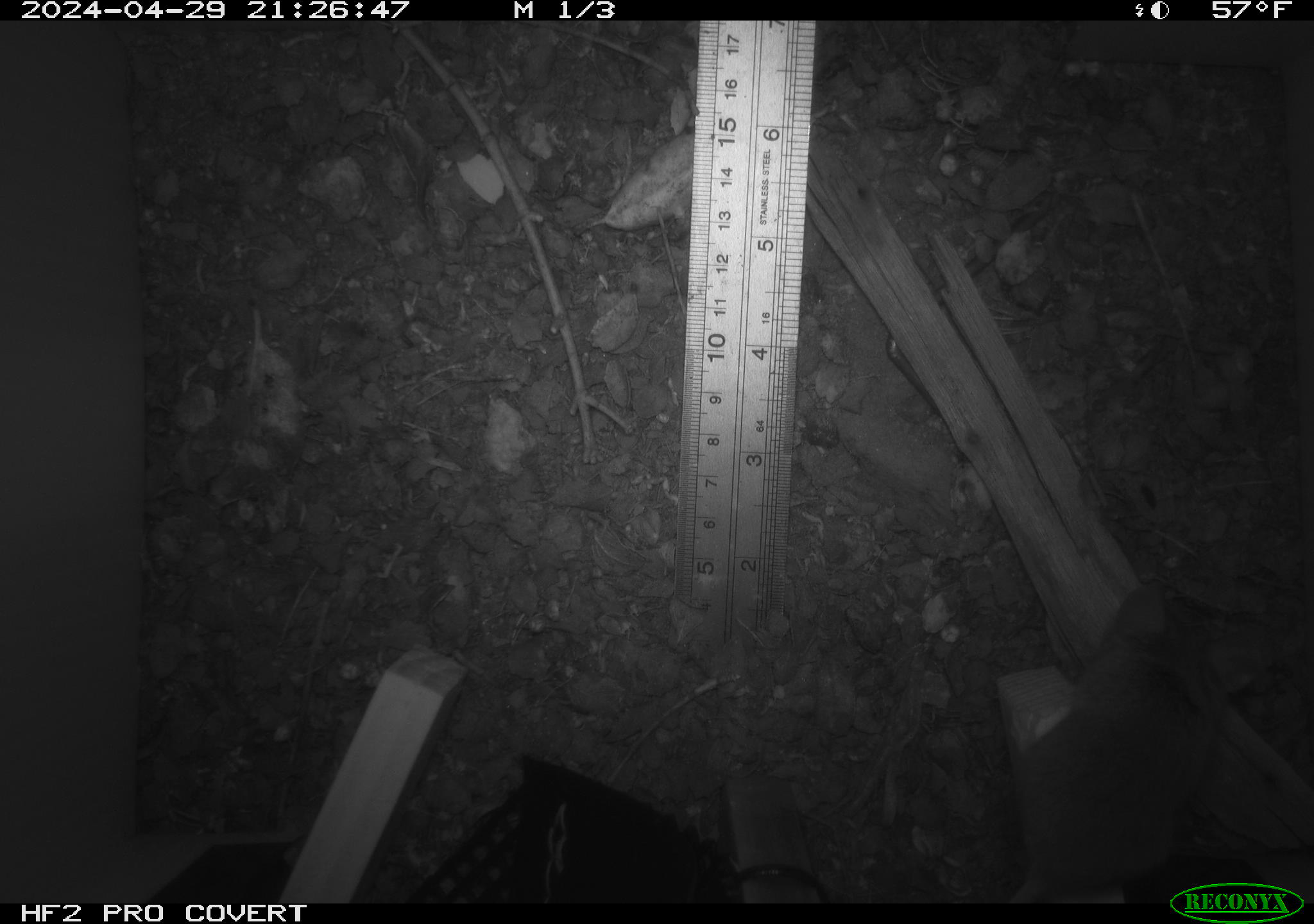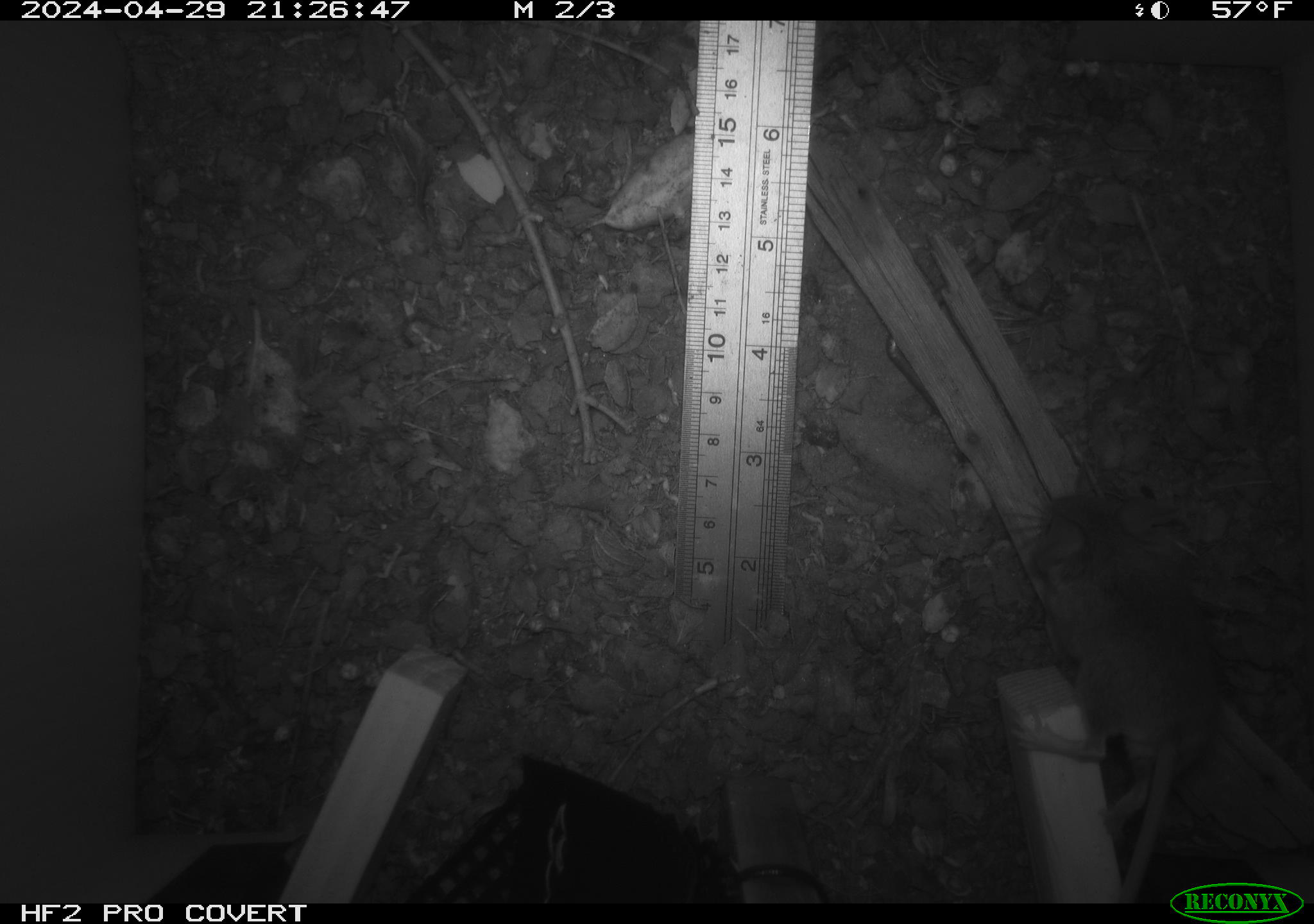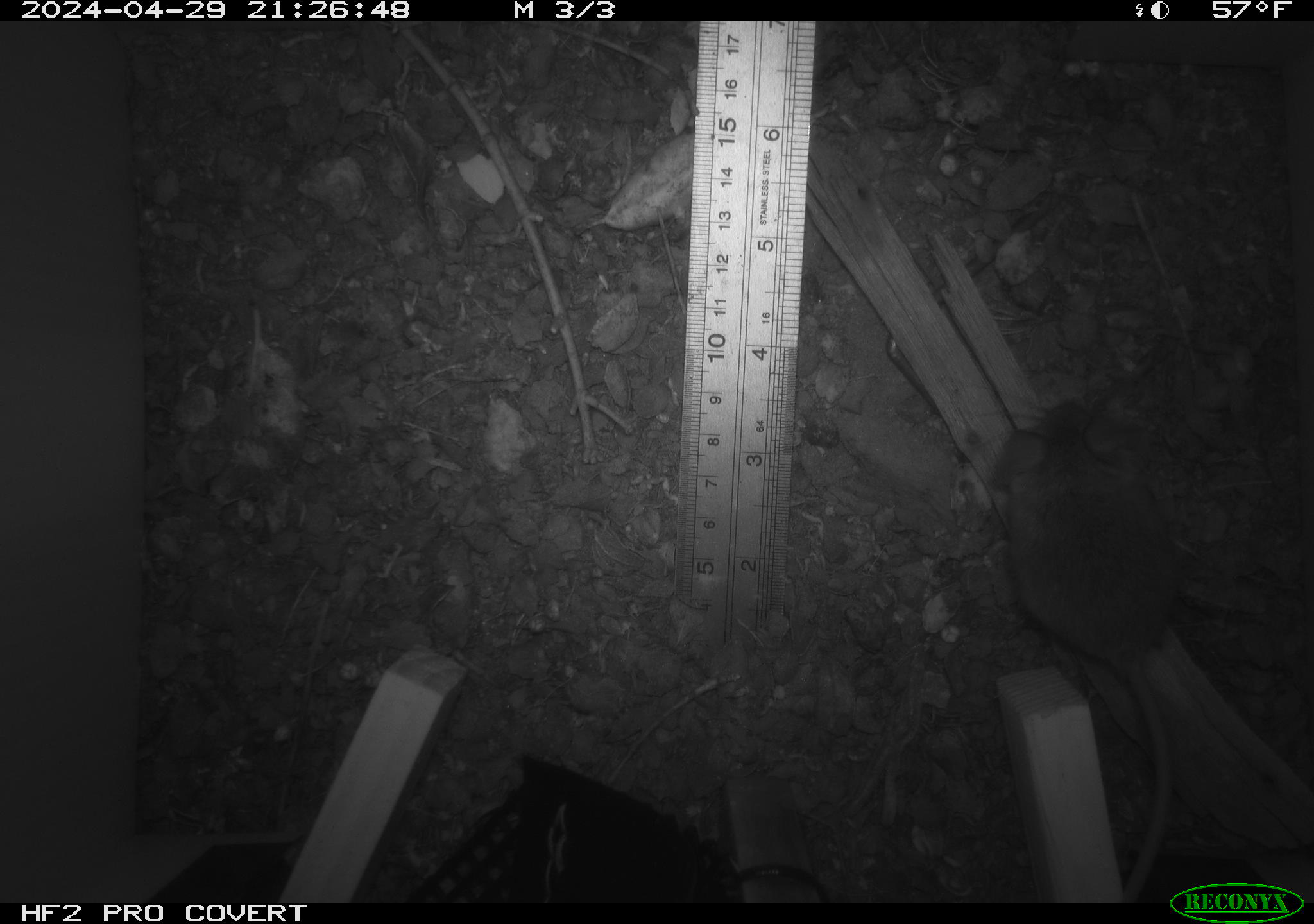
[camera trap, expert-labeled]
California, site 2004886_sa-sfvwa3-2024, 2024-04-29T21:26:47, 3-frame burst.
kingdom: Animalia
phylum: Chordata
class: Mammalia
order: Rodentia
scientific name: Rodentia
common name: mouse species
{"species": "mouse species (Rodentia)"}